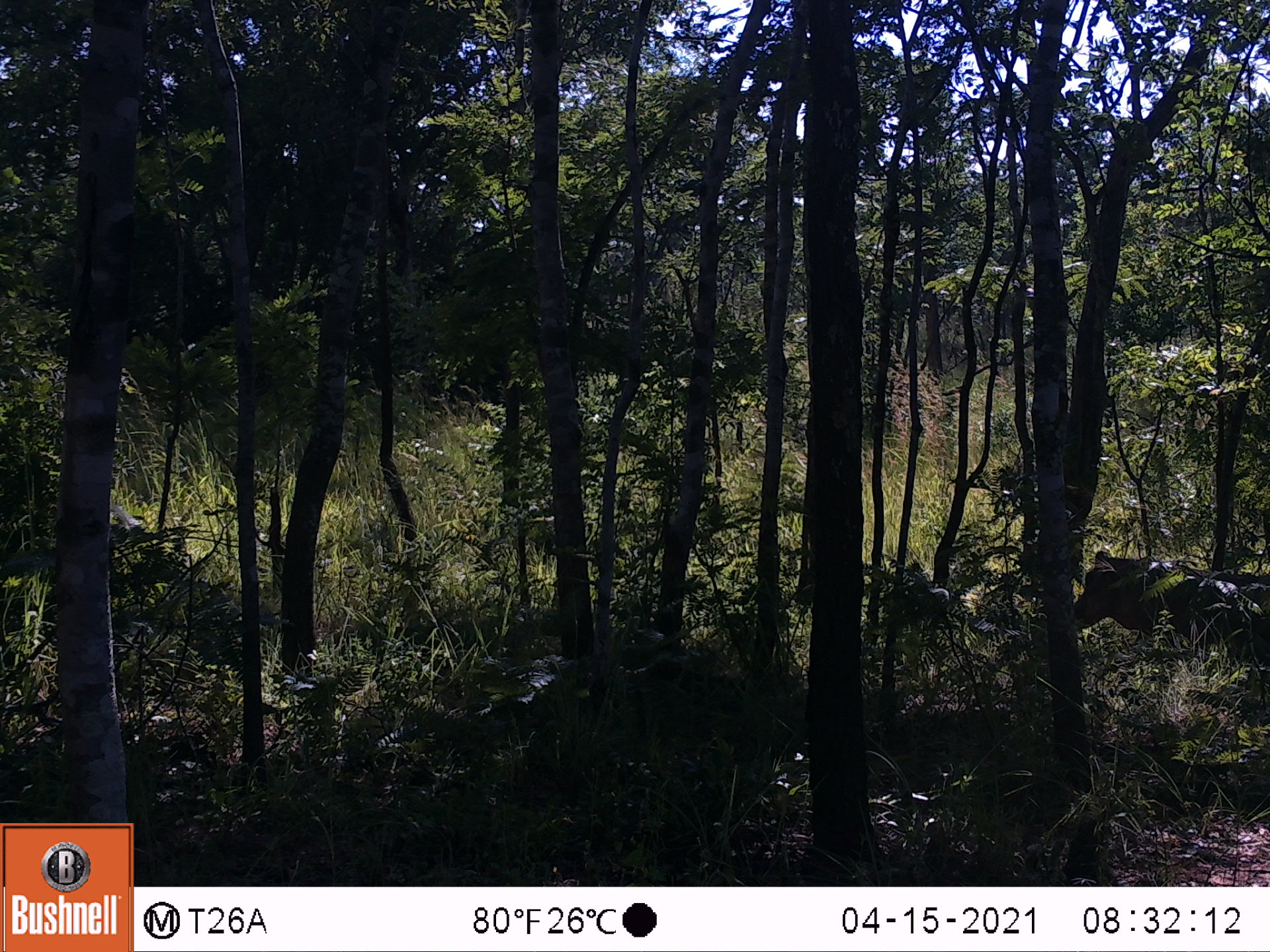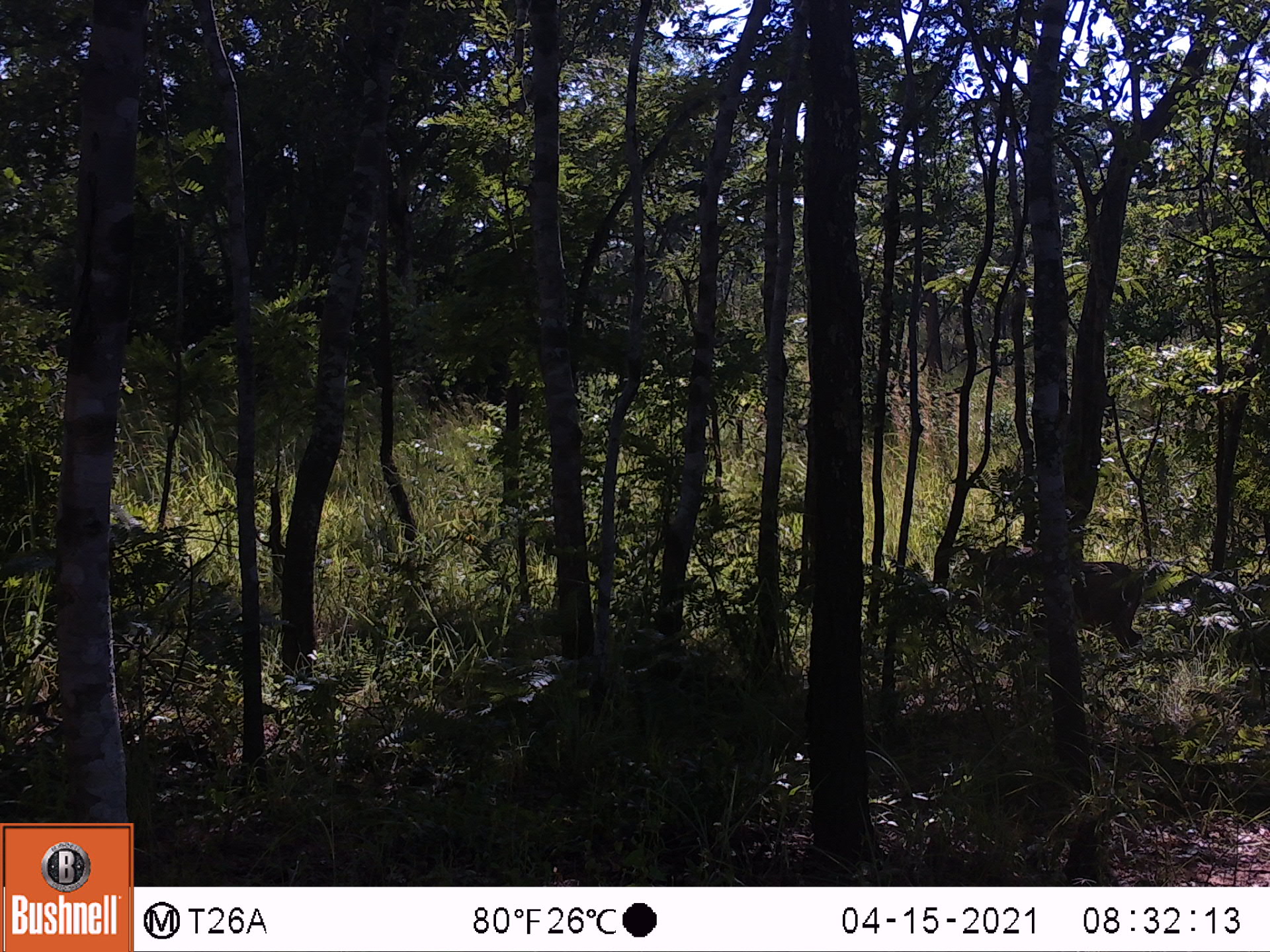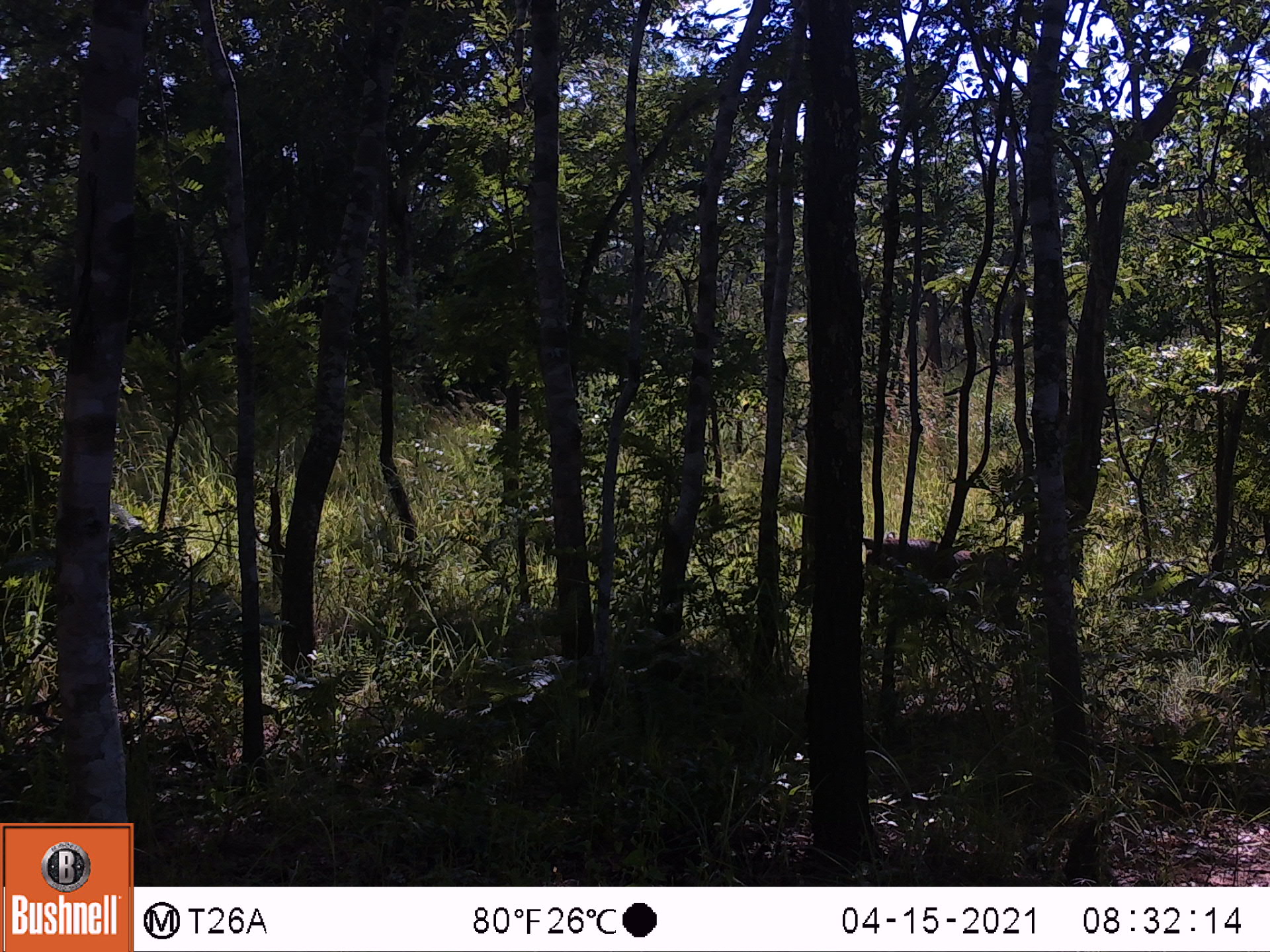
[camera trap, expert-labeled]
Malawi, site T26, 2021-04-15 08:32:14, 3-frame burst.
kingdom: Animalia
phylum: Chordata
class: Mammalia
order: Artiodactyla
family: Suidae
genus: Phacochoerus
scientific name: Phacochoerus africanus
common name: common warthog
Common warthog (Phacochoerus africanus), count 1.